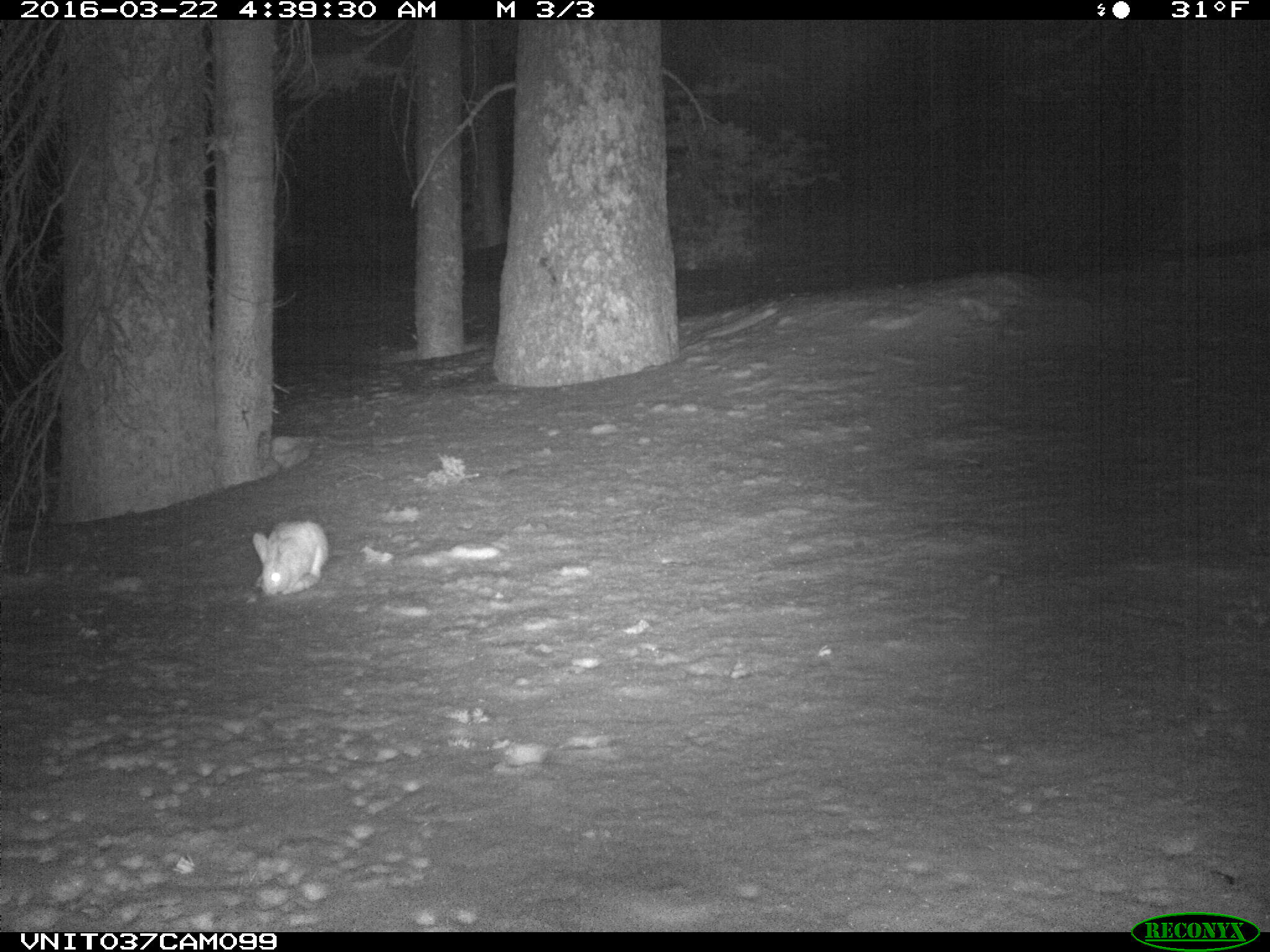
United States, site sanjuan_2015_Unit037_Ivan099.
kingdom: Animalia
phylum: Chordata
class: Mammalia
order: Lagomorpha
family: Leporidae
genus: Lepus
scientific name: Lepus americanus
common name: snowshoe hare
Lepus americanus (snowshoe hare).